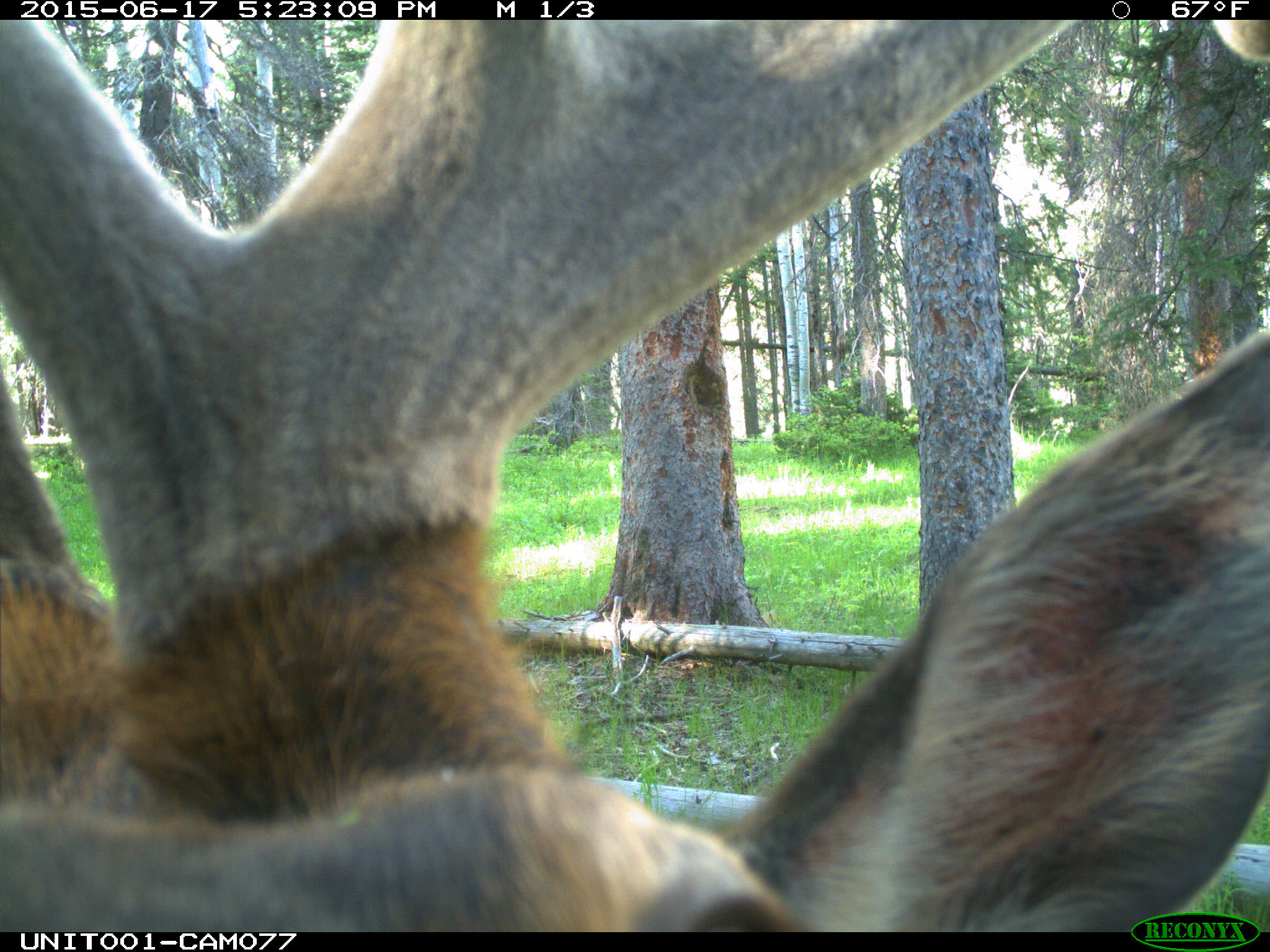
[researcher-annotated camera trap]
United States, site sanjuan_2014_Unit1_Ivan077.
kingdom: Animalia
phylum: Chordata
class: Mammalia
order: Artiodactyla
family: Cervidae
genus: Cervus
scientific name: Cervus elaphus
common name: red deer